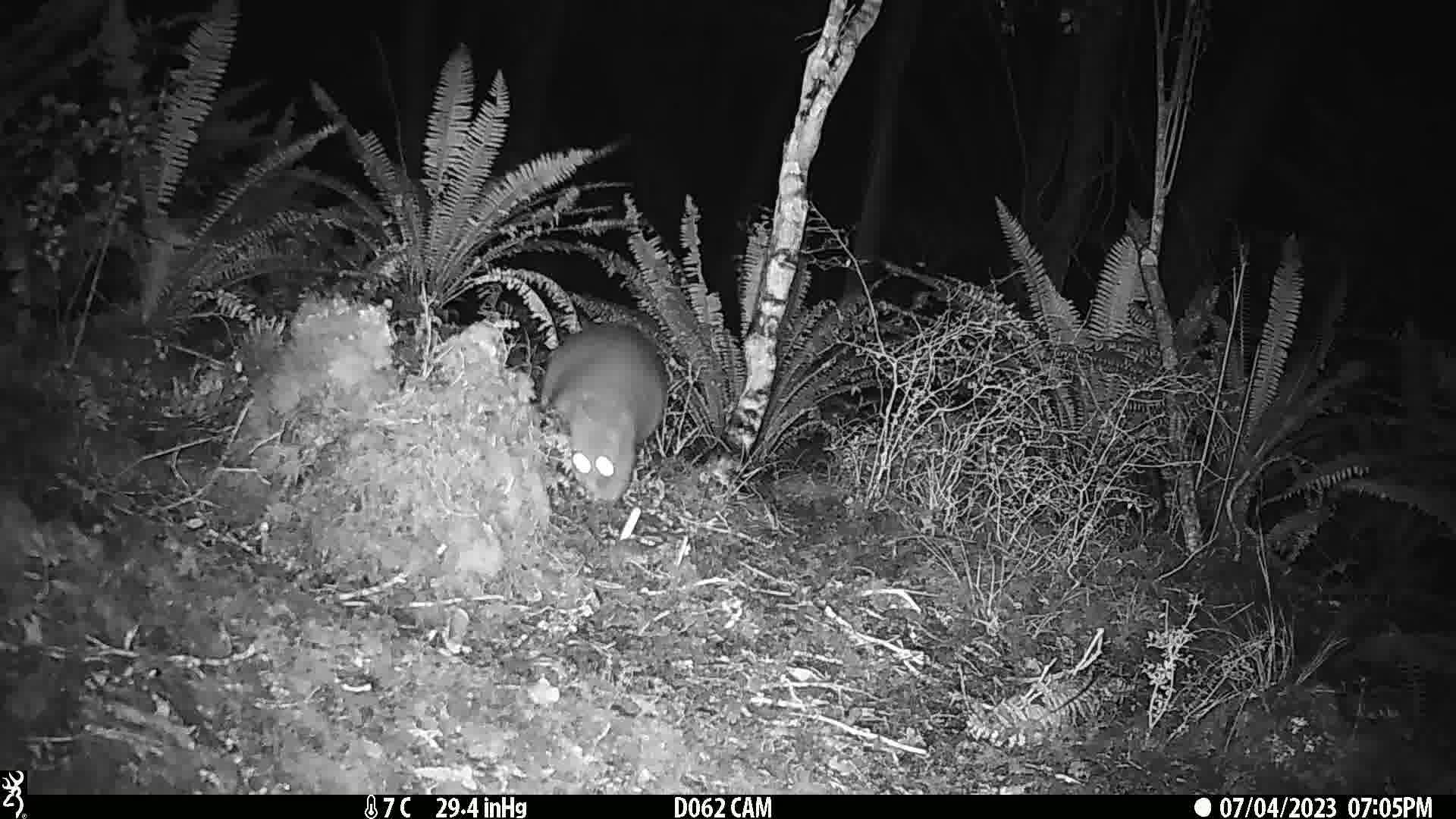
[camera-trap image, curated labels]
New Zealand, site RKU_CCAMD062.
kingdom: Animalia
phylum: Chordata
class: Mammalia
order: Diprotodontia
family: Phalangeridae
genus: Trichosurus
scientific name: Trichosurus vulpecula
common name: common brushtail possum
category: possum